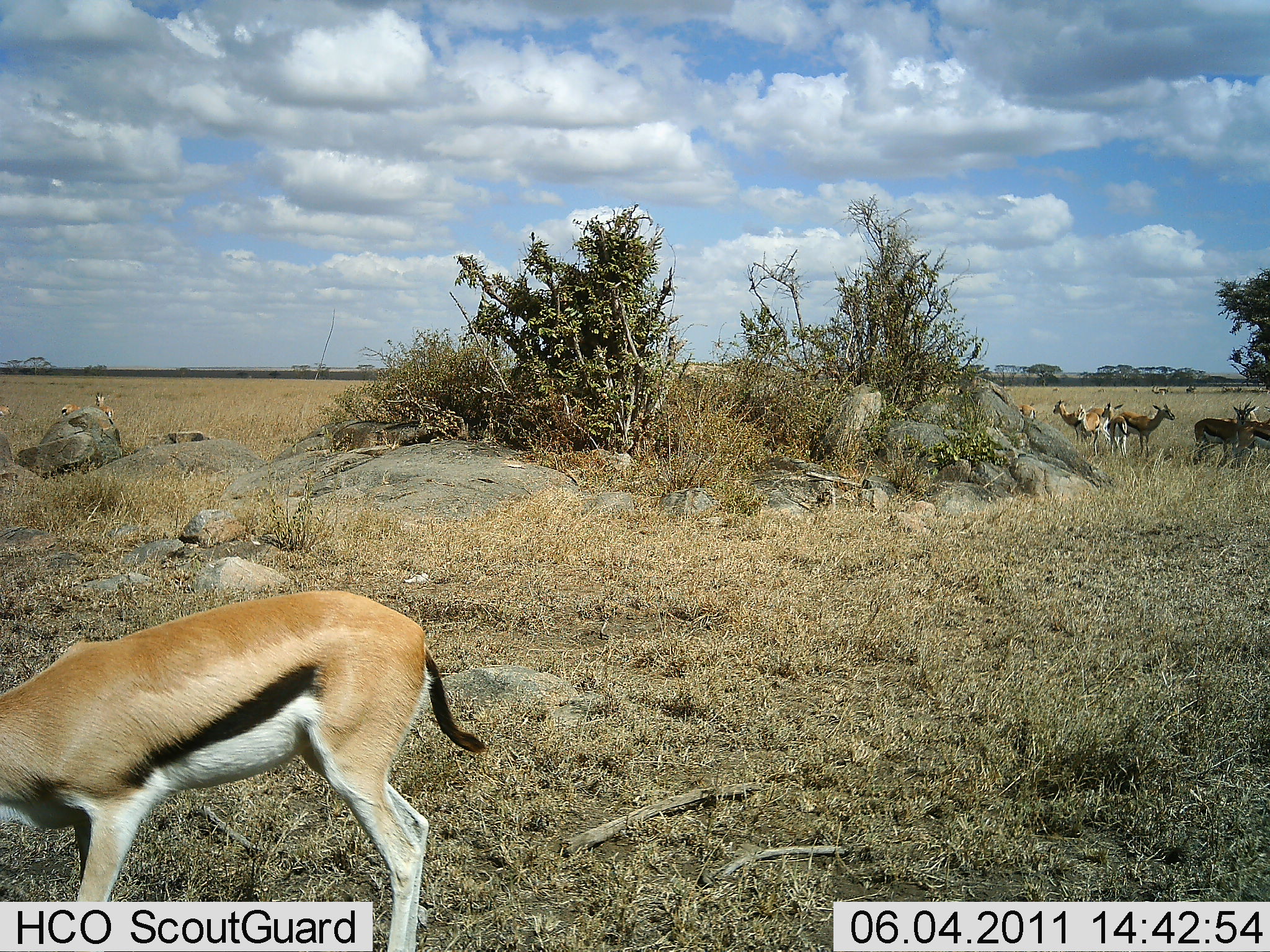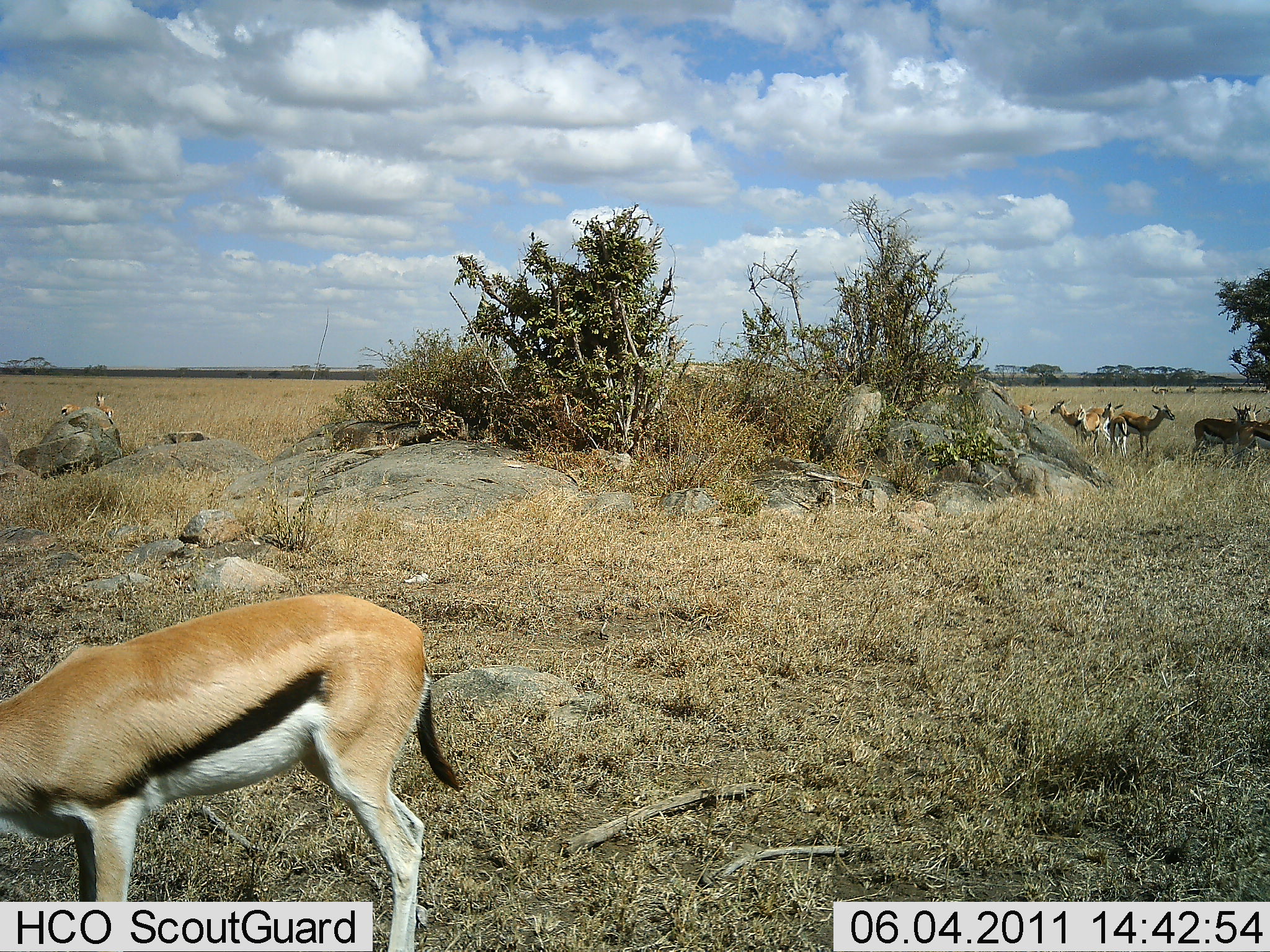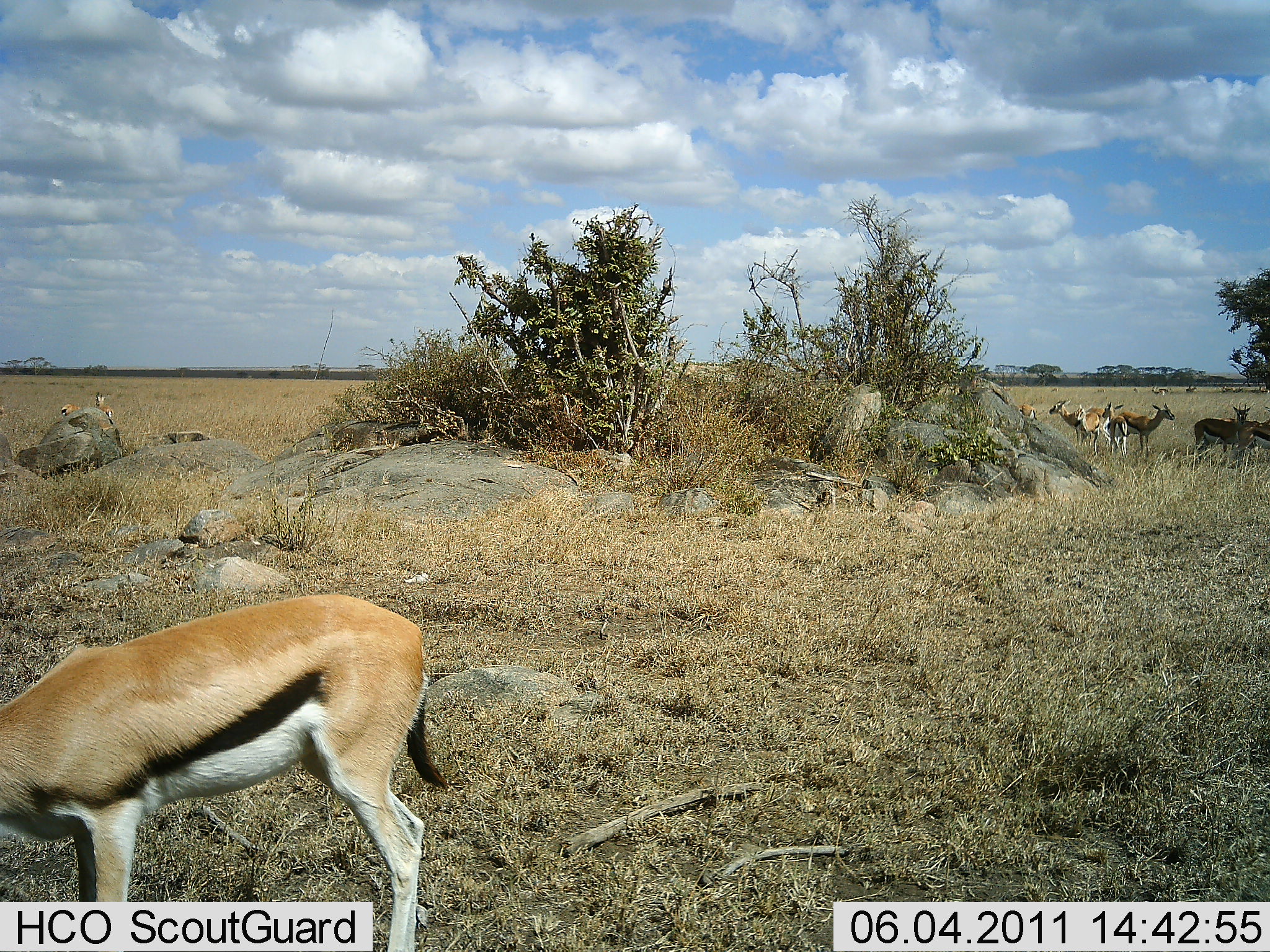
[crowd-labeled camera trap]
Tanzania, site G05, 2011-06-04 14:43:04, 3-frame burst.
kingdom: Animalia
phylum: Chordata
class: Mammalia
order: Artiodactyla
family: Bovidae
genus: Eudorcas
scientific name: Eudorcas thomsonii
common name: thomson's gazelle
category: gazellethomsons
Gazellethomsons (thomson's gazelle) (Eudorcas thomsonii), count 7. Behavior (volunteer vote fractions): standing 100%, resting 0%, moving 9%, interacting 9%. Young present (vote fraction): 0%. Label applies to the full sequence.